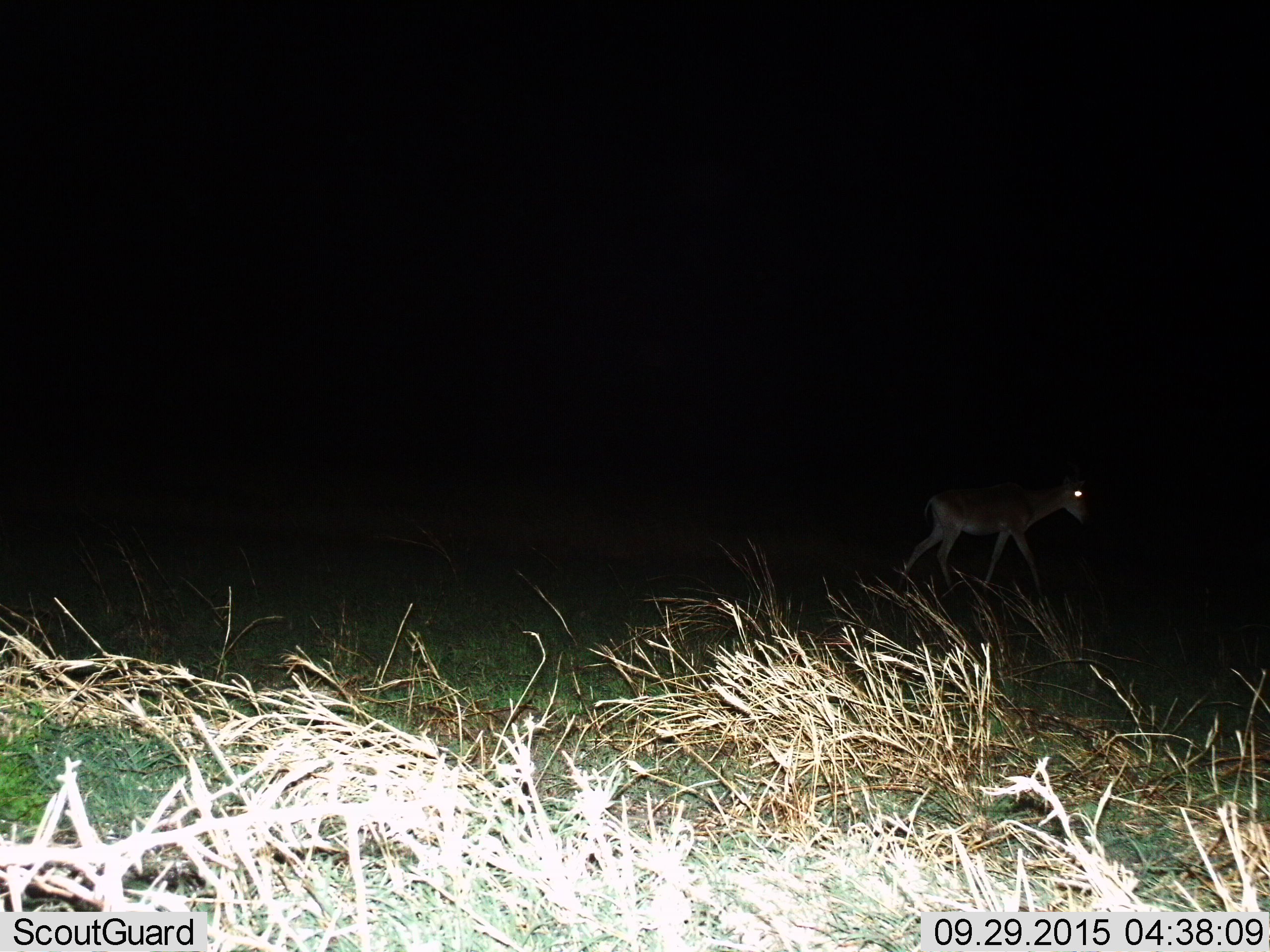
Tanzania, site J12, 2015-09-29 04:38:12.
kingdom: Animalia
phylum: Chordata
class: Mammalia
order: Artiodactyla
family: Bovidae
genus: Nanger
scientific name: Nanger granti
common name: grant's gazelle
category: gazellegrants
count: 1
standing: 0%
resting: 0%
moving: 100%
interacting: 0%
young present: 0%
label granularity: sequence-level